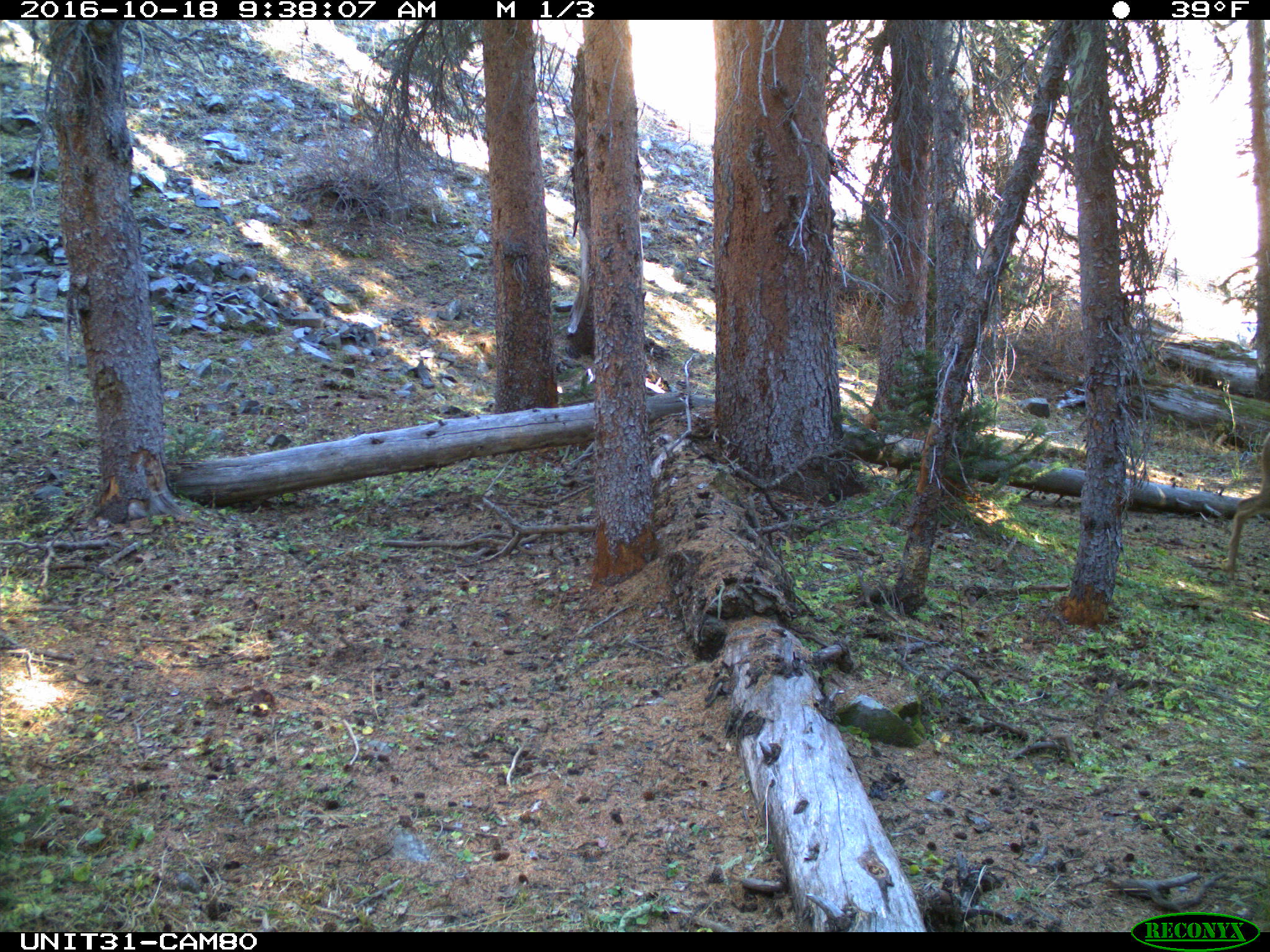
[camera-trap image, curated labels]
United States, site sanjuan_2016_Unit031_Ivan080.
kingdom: Animalia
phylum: Chordata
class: Mammalia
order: Artiodactyla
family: Cervidae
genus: Odocoileus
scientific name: Odocoileus hemionus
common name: mule deer